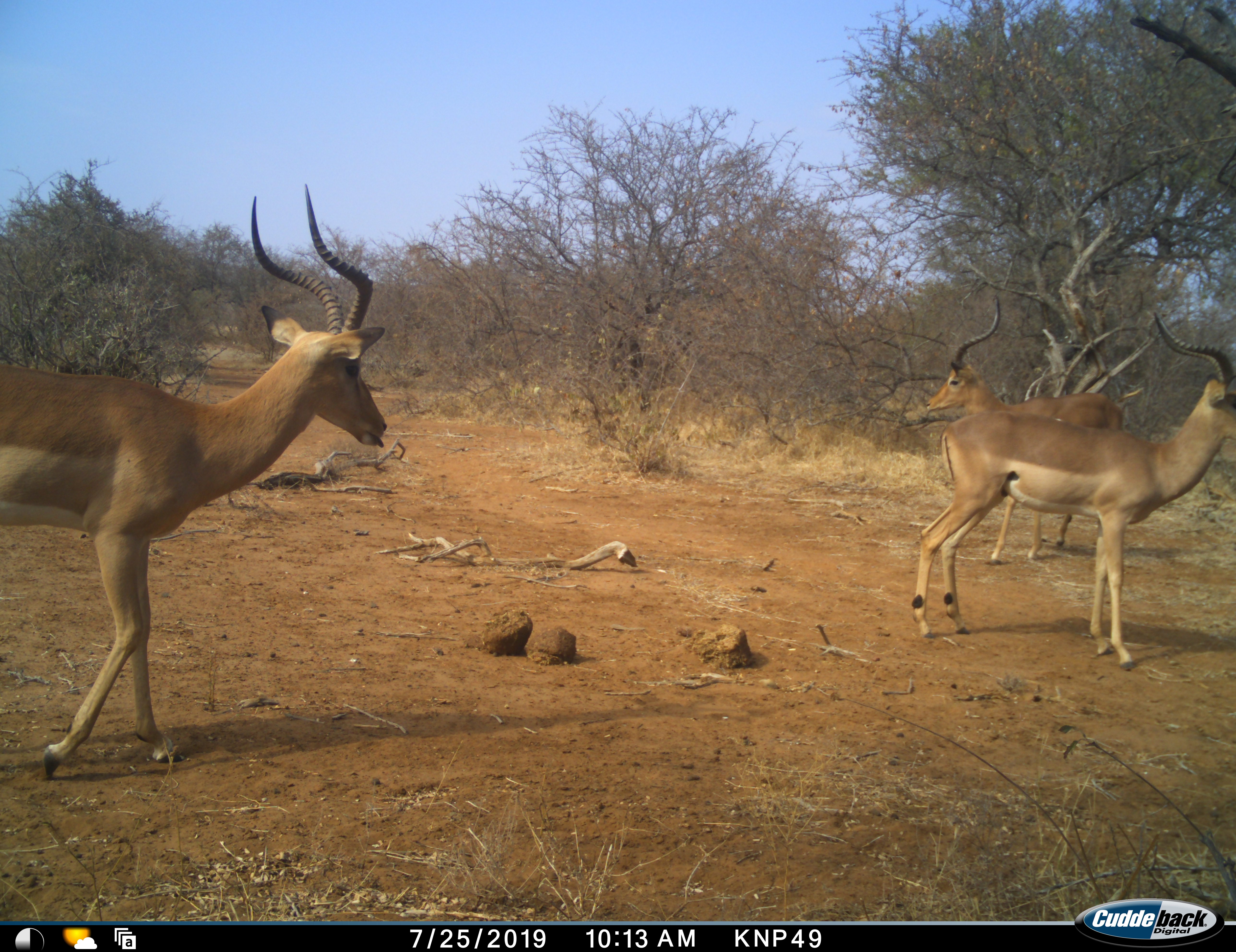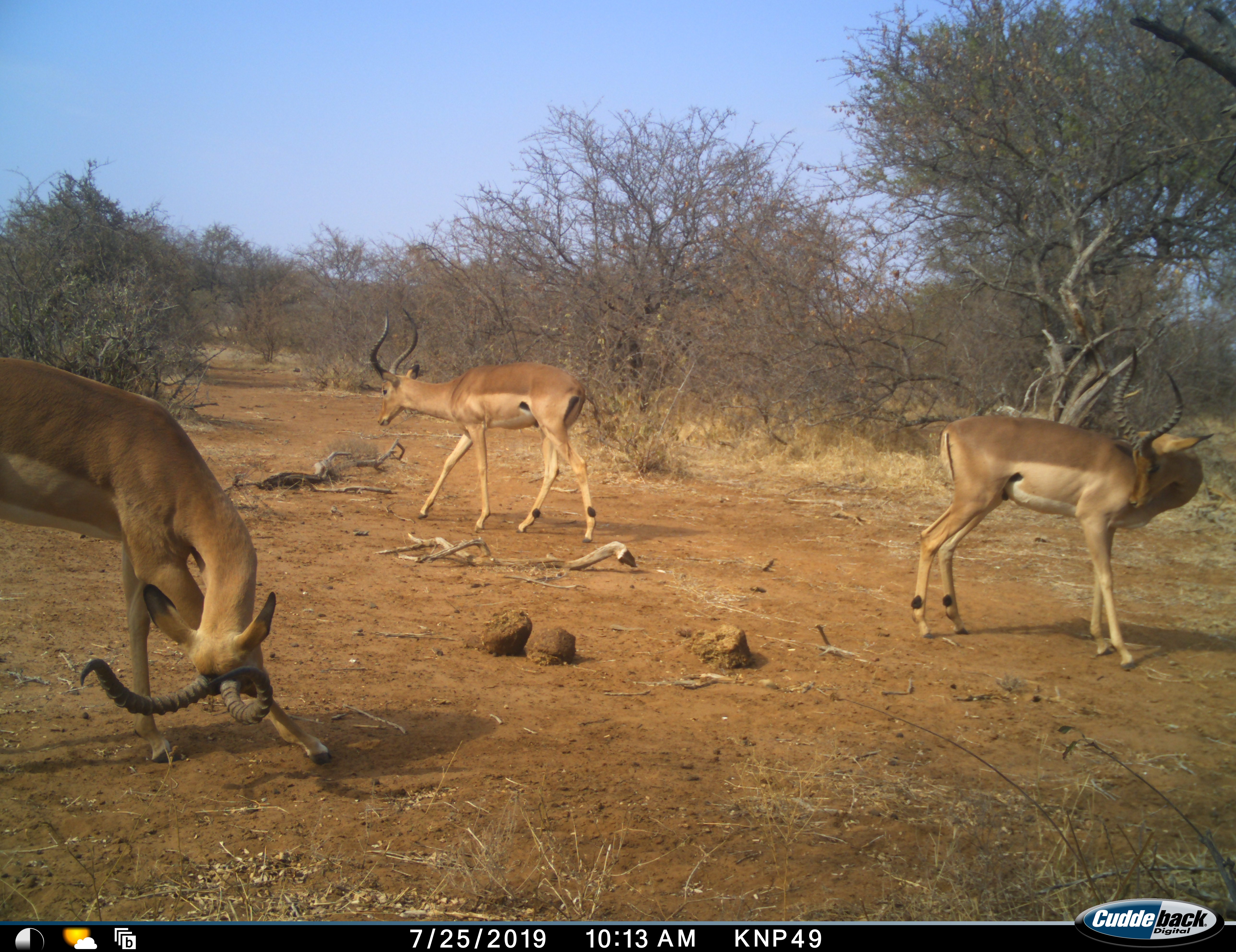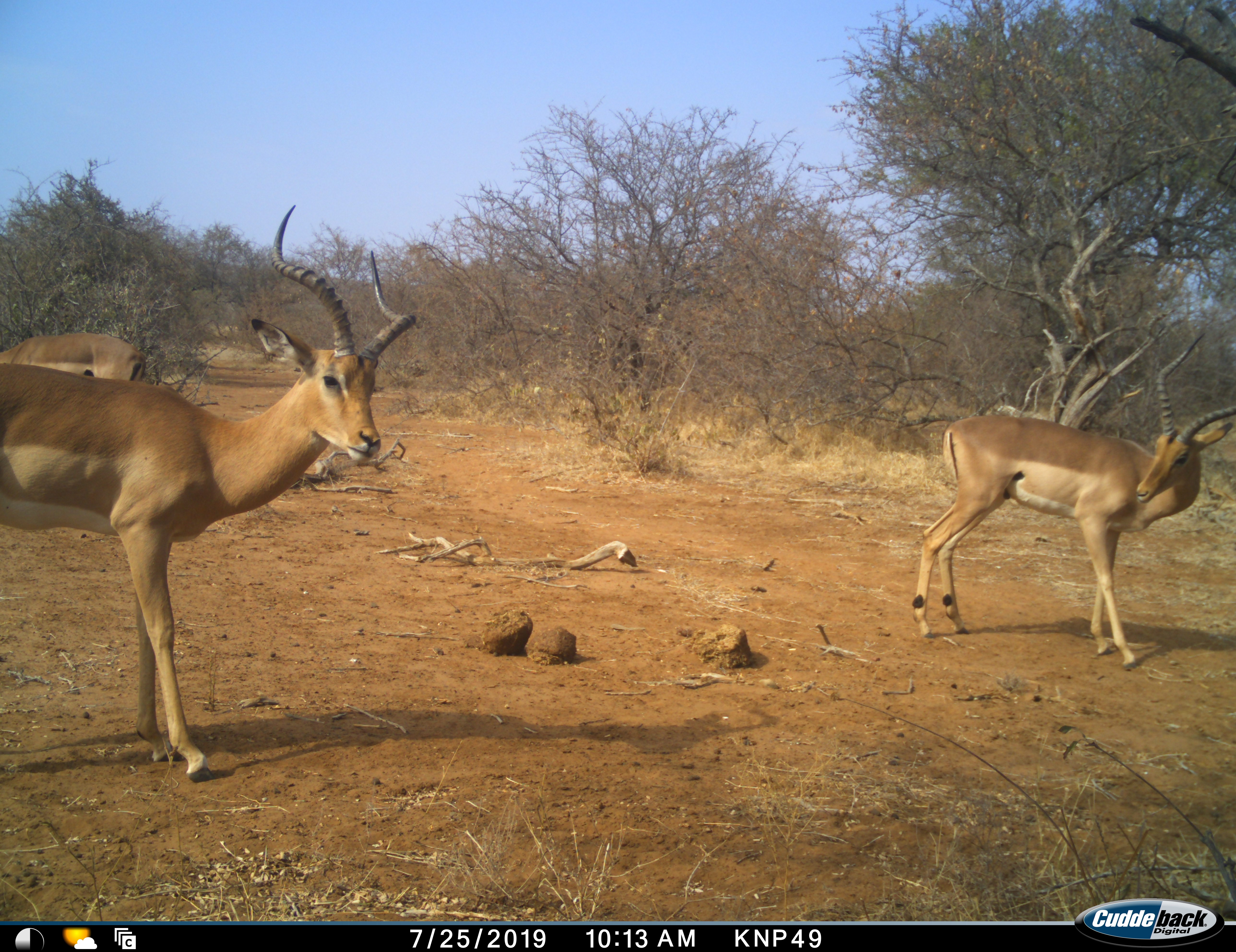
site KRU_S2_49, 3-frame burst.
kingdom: Animalia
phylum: Chordata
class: Mammalia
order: Artiodactyla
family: Bovidae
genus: Aepyceros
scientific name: Aepyceros melampus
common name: impala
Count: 3.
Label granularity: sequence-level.